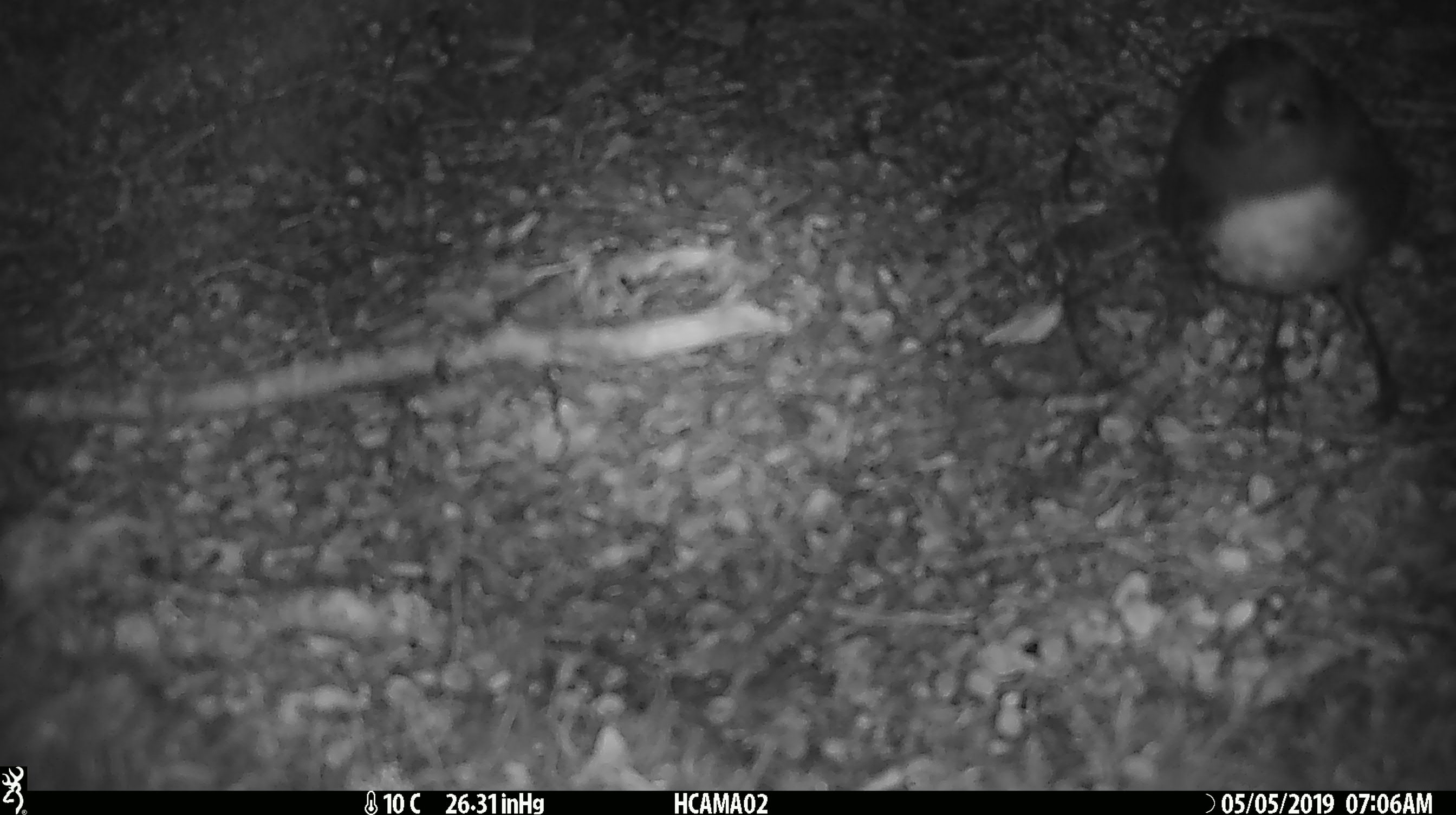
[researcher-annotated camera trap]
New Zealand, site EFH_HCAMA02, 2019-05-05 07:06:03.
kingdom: Animalia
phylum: Chordata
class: Aves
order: Passeriformes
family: Petroicidae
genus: Petroica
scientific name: Petroica australis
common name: new zealand robin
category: robin